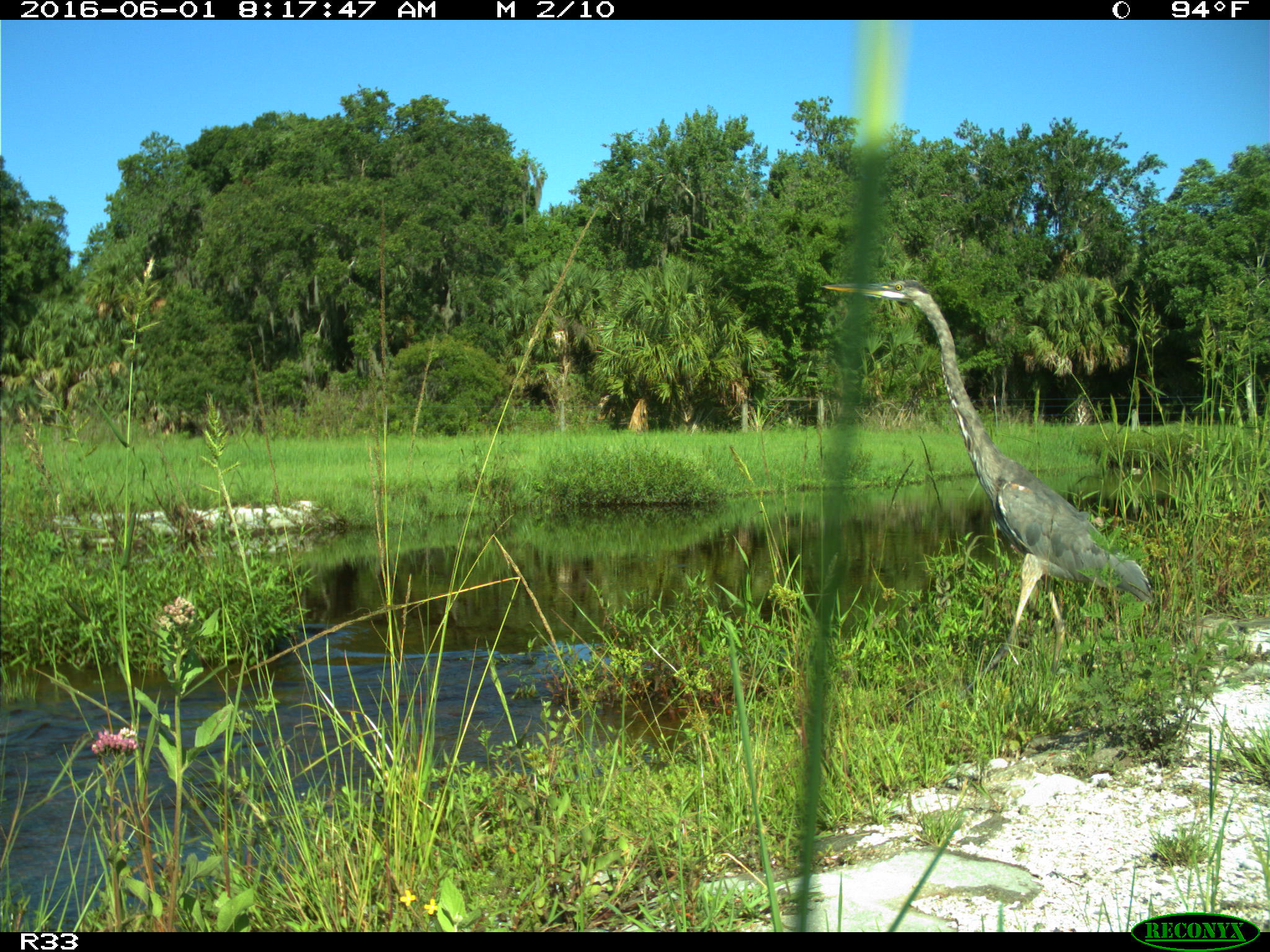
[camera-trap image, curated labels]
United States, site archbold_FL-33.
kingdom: Animalia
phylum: Chordata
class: Aves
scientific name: Aves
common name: birds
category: unidentified bird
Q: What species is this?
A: Unidentified bird (birds) (Aves).